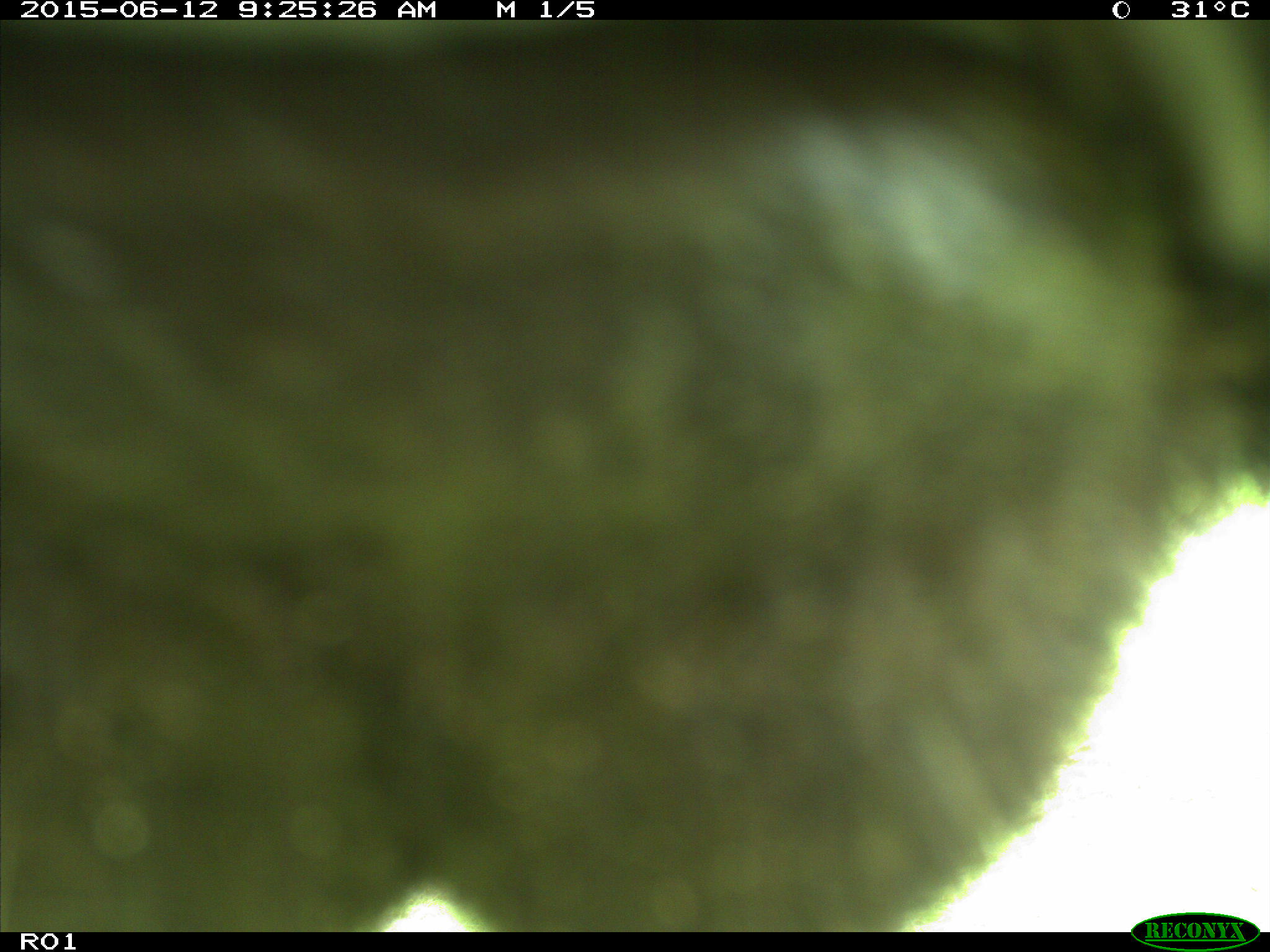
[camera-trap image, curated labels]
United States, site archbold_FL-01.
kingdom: Animalia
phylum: Chordata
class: Mammalia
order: Artiodactyla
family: Bovidae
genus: Bos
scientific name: Bos taurus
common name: domestic cow